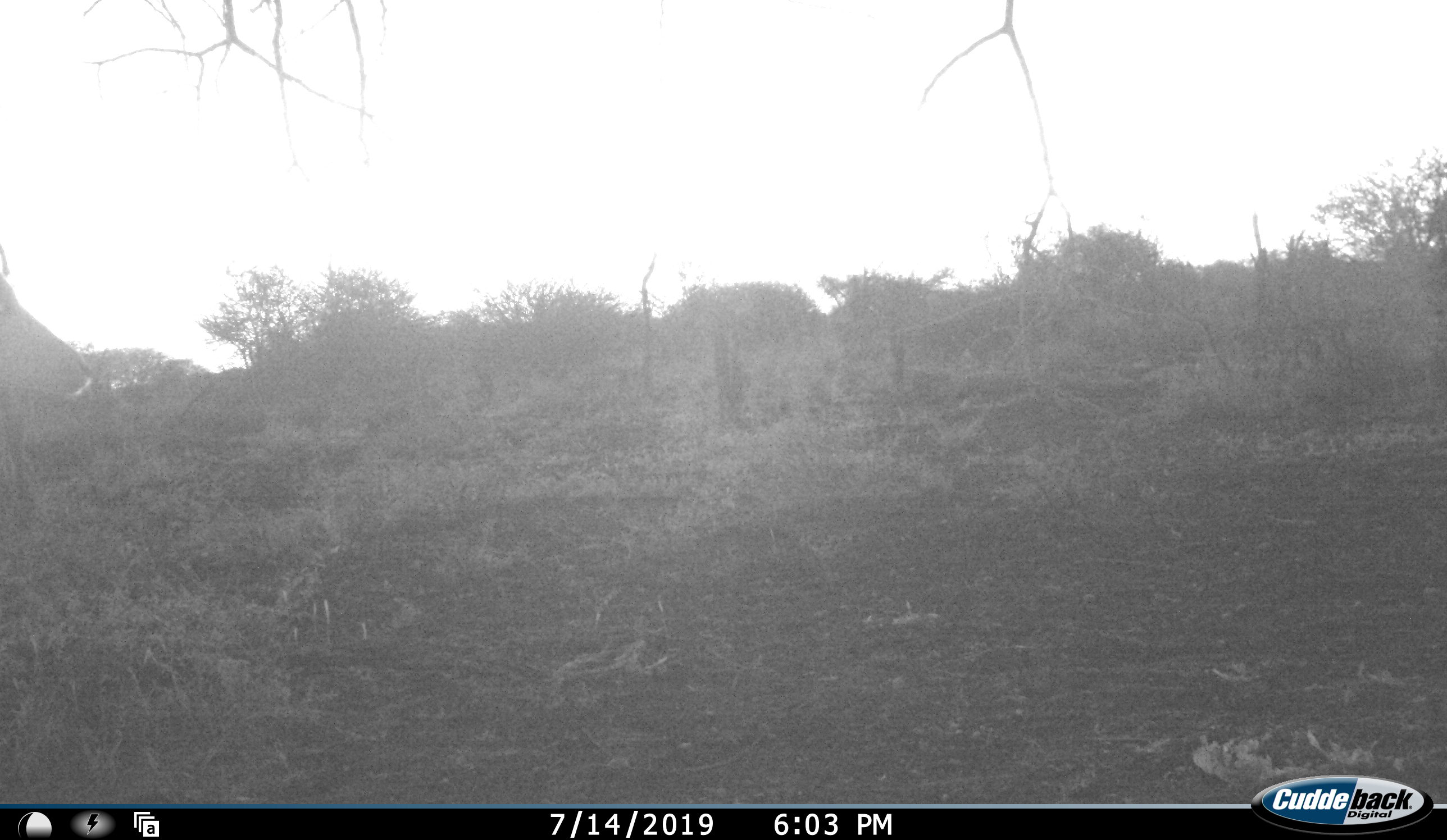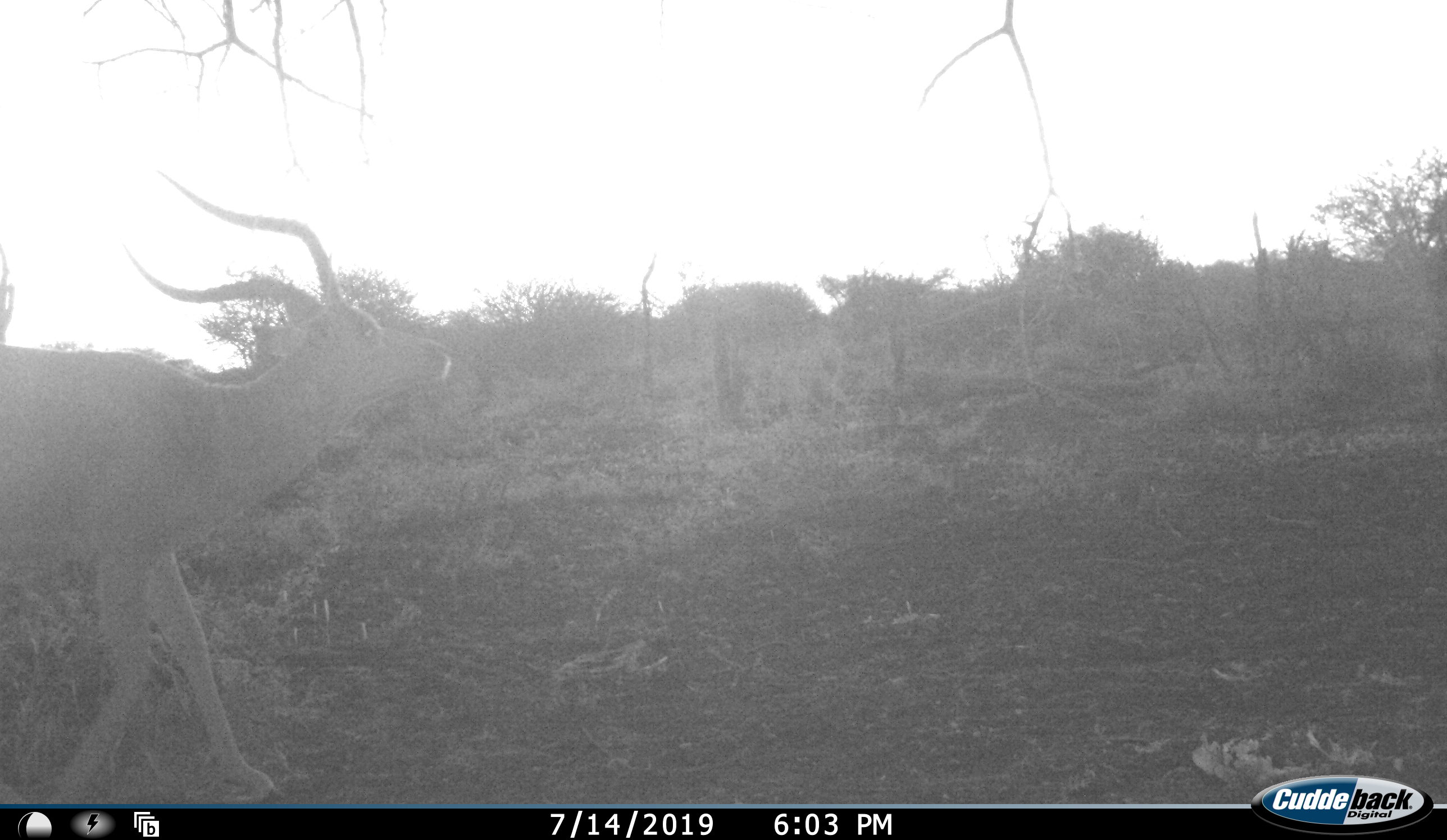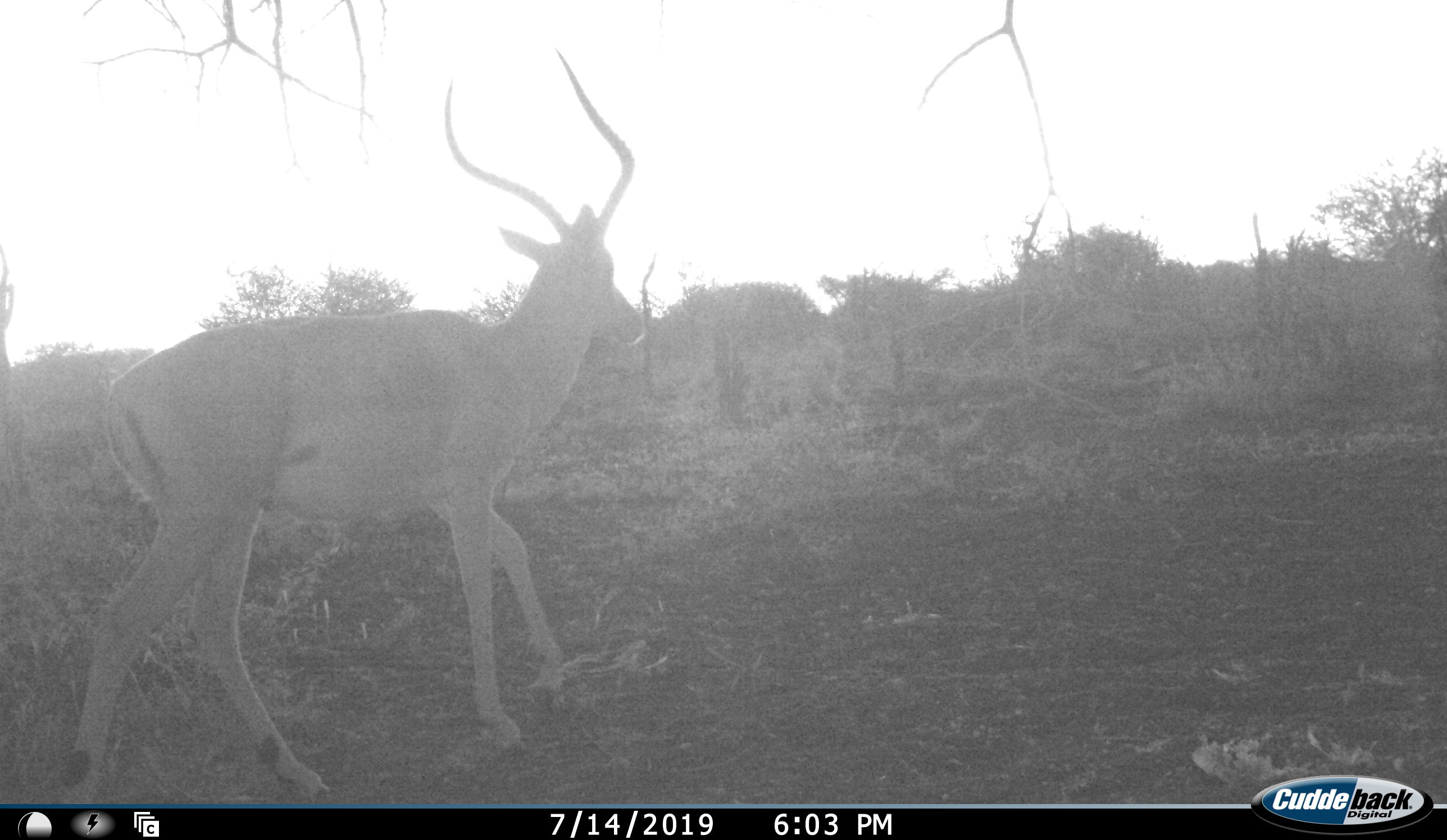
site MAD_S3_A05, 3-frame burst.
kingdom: Animalia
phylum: Chordata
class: Mammalia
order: Artiodactyla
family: Bovidae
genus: Aepyceros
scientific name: Aepyceros melampus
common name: impala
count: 1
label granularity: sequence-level